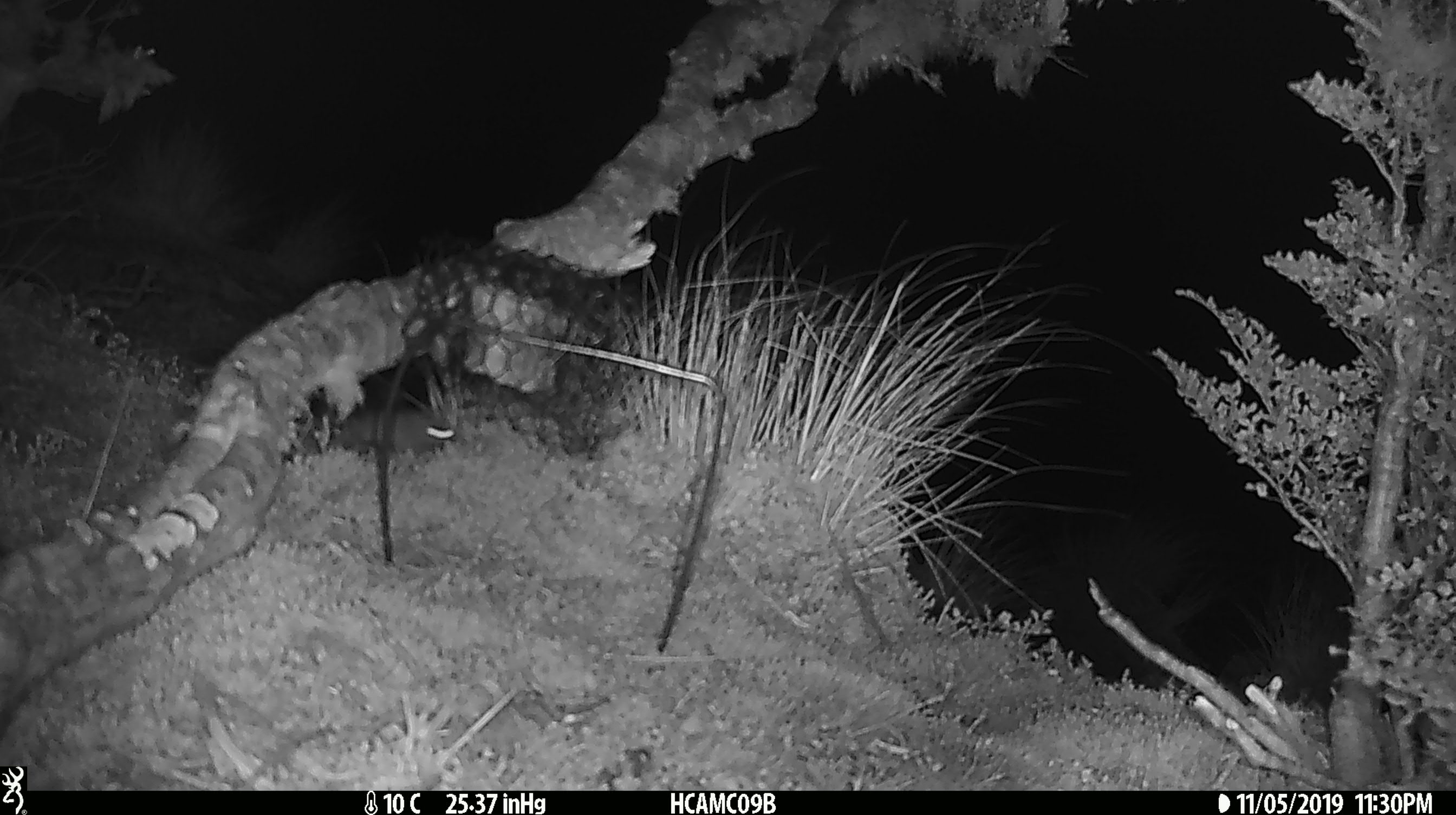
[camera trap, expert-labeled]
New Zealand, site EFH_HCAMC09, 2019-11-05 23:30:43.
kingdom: Animalia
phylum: Chordata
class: Mammalia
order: Rodentia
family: Muridae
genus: Mus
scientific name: Mus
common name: mouse